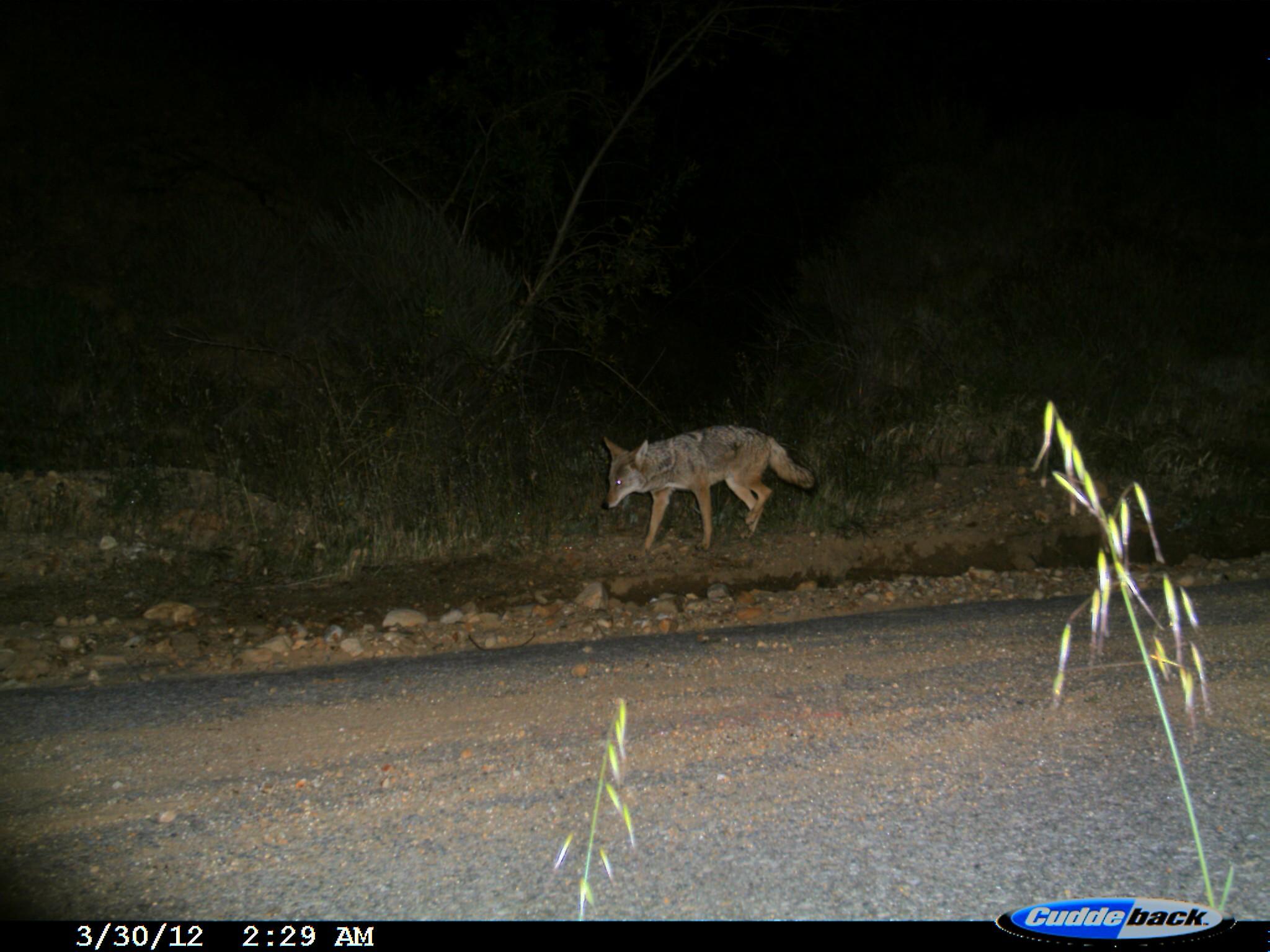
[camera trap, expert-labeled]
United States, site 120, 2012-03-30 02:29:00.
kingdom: Animalia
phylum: Chordata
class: Mammalia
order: Carnivora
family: Canidae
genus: Canis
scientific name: Canis latrans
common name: coyote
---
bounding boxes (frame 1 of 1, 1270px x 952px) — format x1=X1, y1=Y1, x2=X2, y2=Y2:
coyote: x1=592, y1=419, x2=824, y2=551